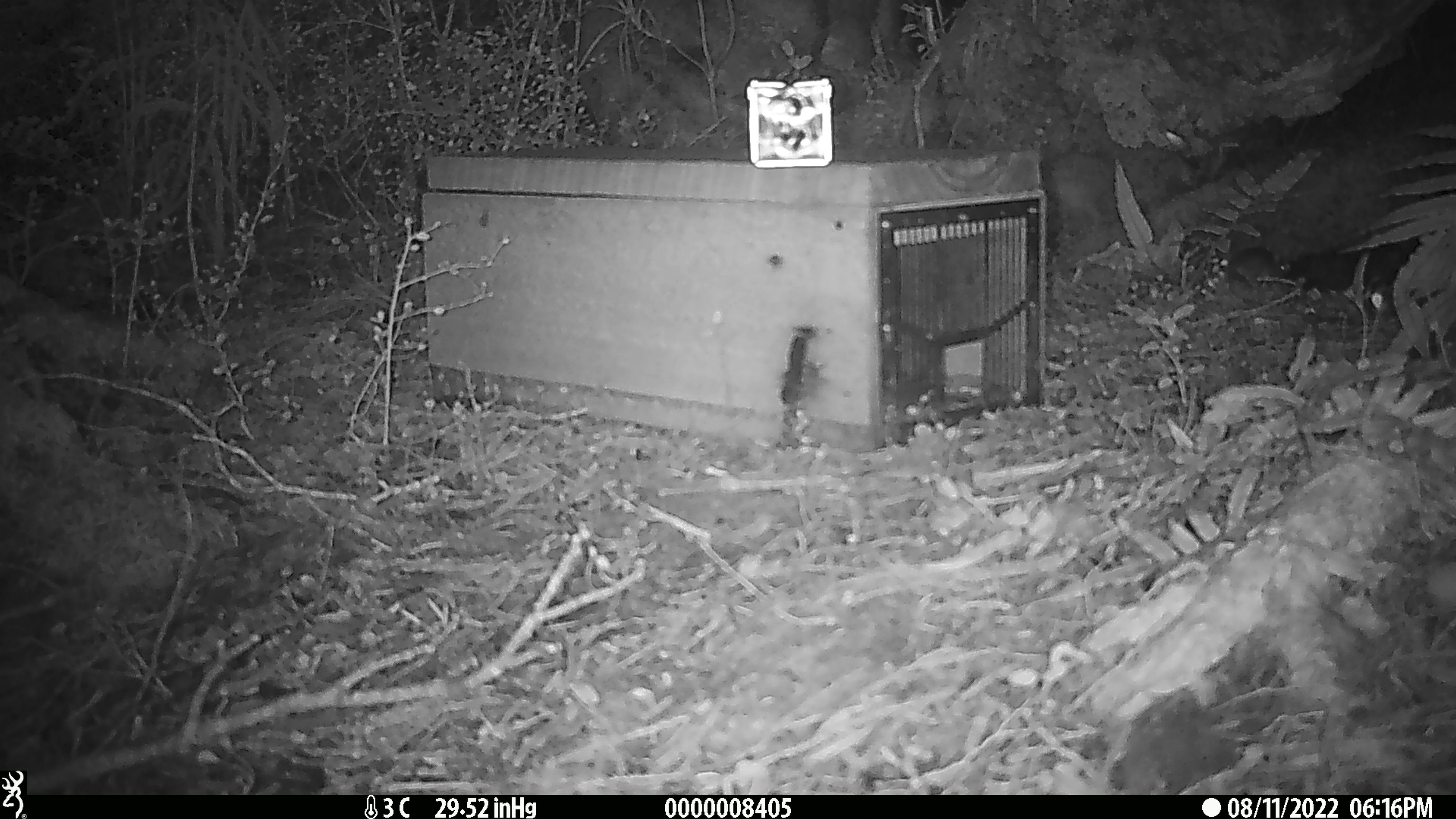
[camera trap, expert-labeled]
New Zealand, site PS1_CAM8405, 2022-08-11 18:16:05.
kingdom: Animalia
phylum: Chordata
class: Mammalia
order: Rodentia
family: Muridae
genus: Mus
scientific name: Mus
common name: mouse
Mouse (Mus).